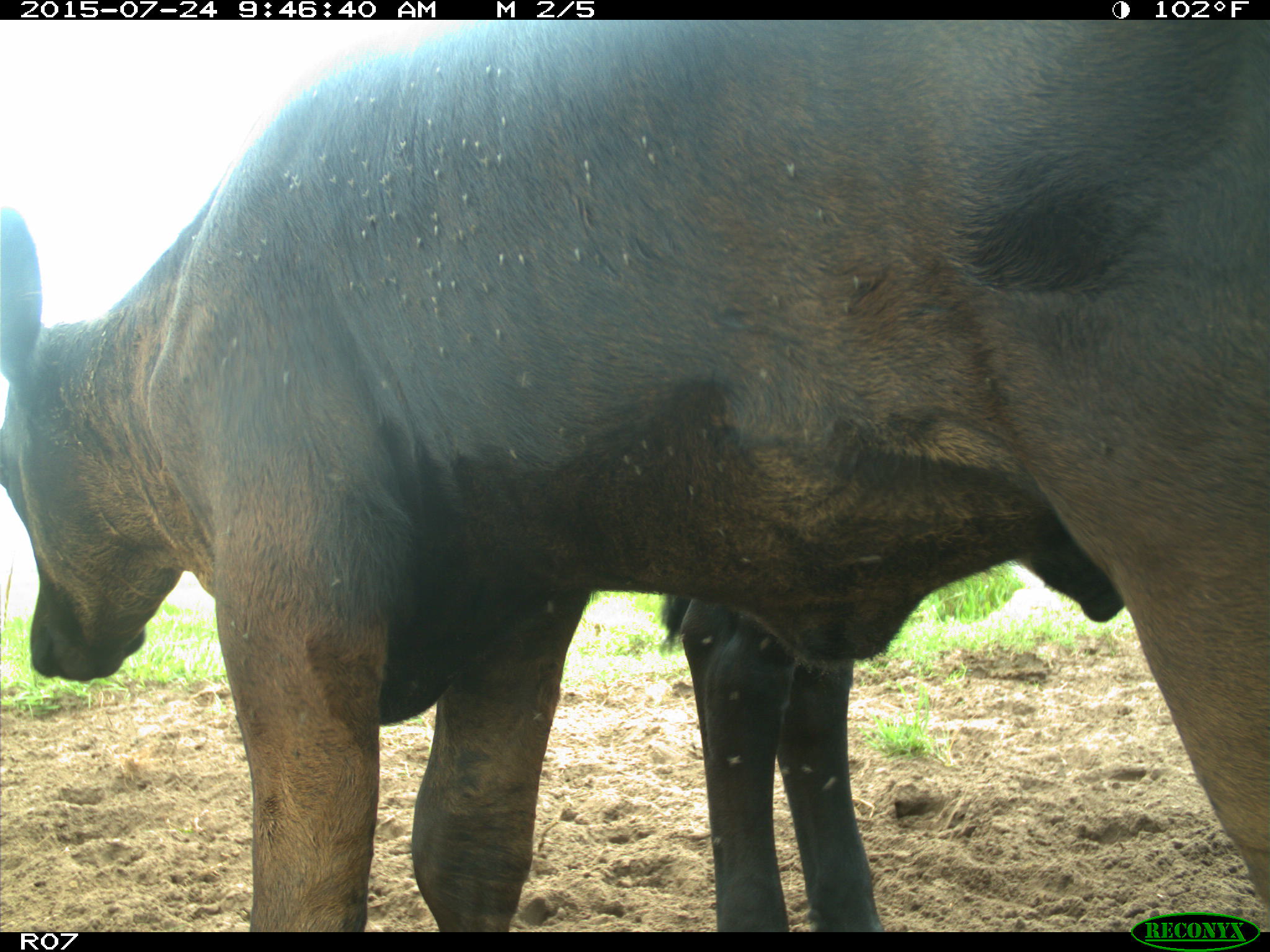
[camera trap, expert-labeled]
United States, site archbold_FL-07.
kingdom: Animalia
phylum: Chordata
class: Mammalia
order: Artiodactyla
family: Bovidae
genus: Bos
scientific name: Bos taurus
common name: domestic cow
Bos taurus (domestic cow).